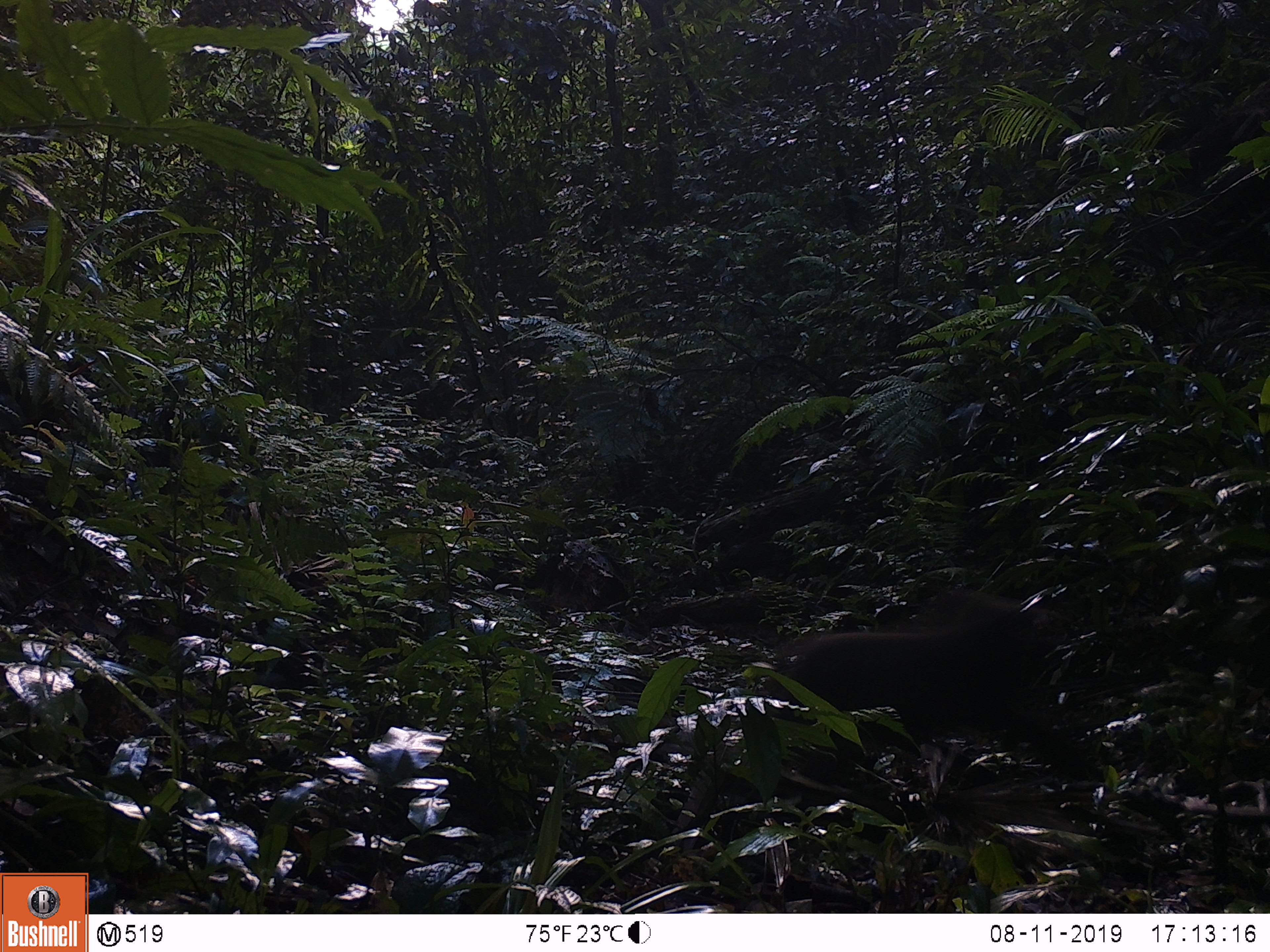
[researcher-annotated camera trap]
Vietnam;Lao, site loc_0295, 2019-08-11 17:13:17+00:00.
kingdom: Animalia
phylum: Chordata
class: Mammalia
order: Primates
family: Cercopithecidae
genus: Macaca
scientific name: Macaca arctoides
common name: stump-tailed macaque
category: stump tailed macaque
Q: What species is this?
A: Stump tailed macaque (stump-tailed macaque) (Macaca arctoides).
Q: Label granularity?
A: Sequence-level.